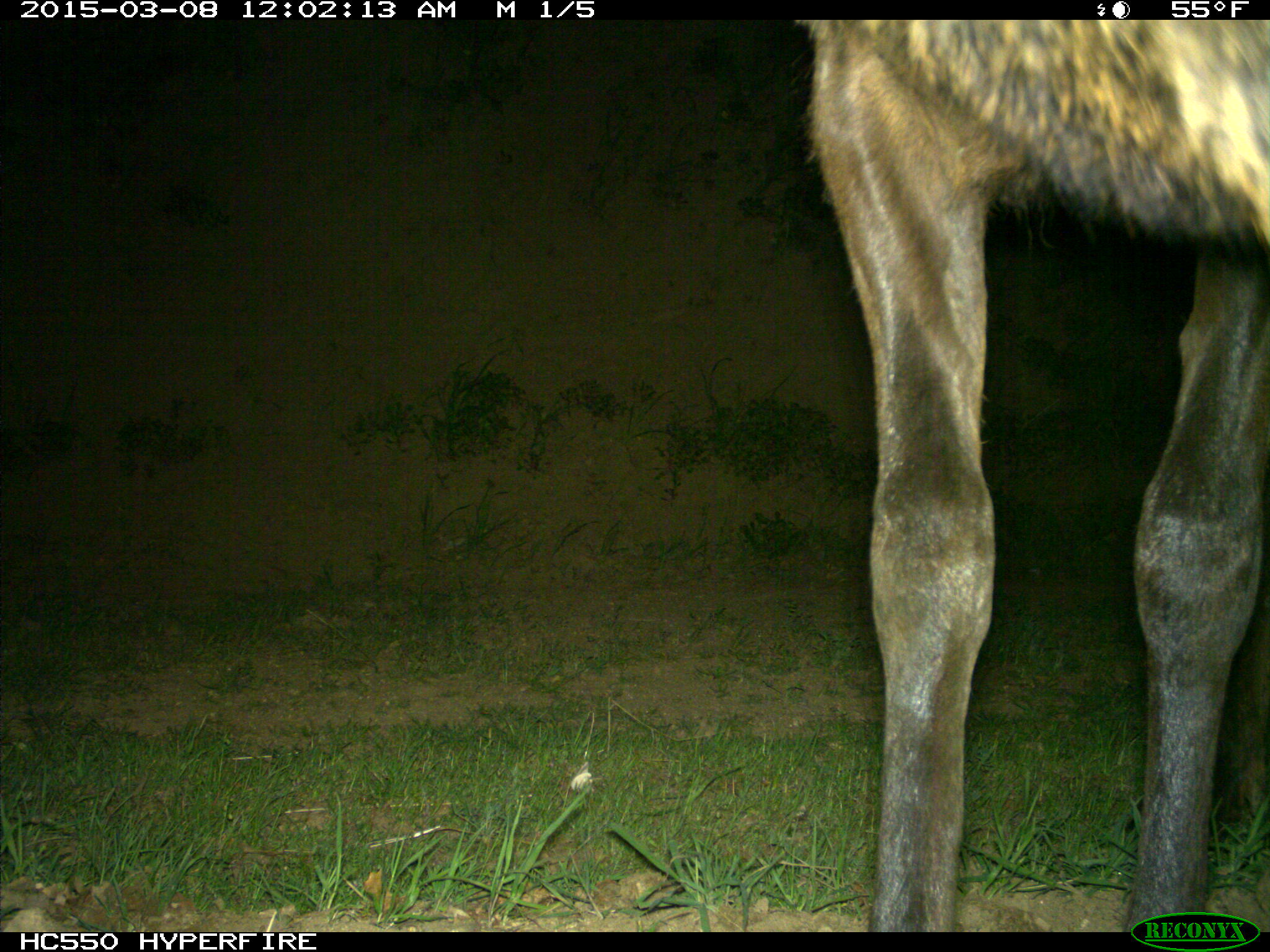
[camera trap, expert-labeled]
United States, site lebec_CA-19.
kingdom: Animalia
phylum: Chordata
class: Mammalia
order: Artiodactyla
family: Cervidae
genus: Cervus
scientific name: Cervus canadensis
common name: elk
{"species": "Cervus canadensis (elk)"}